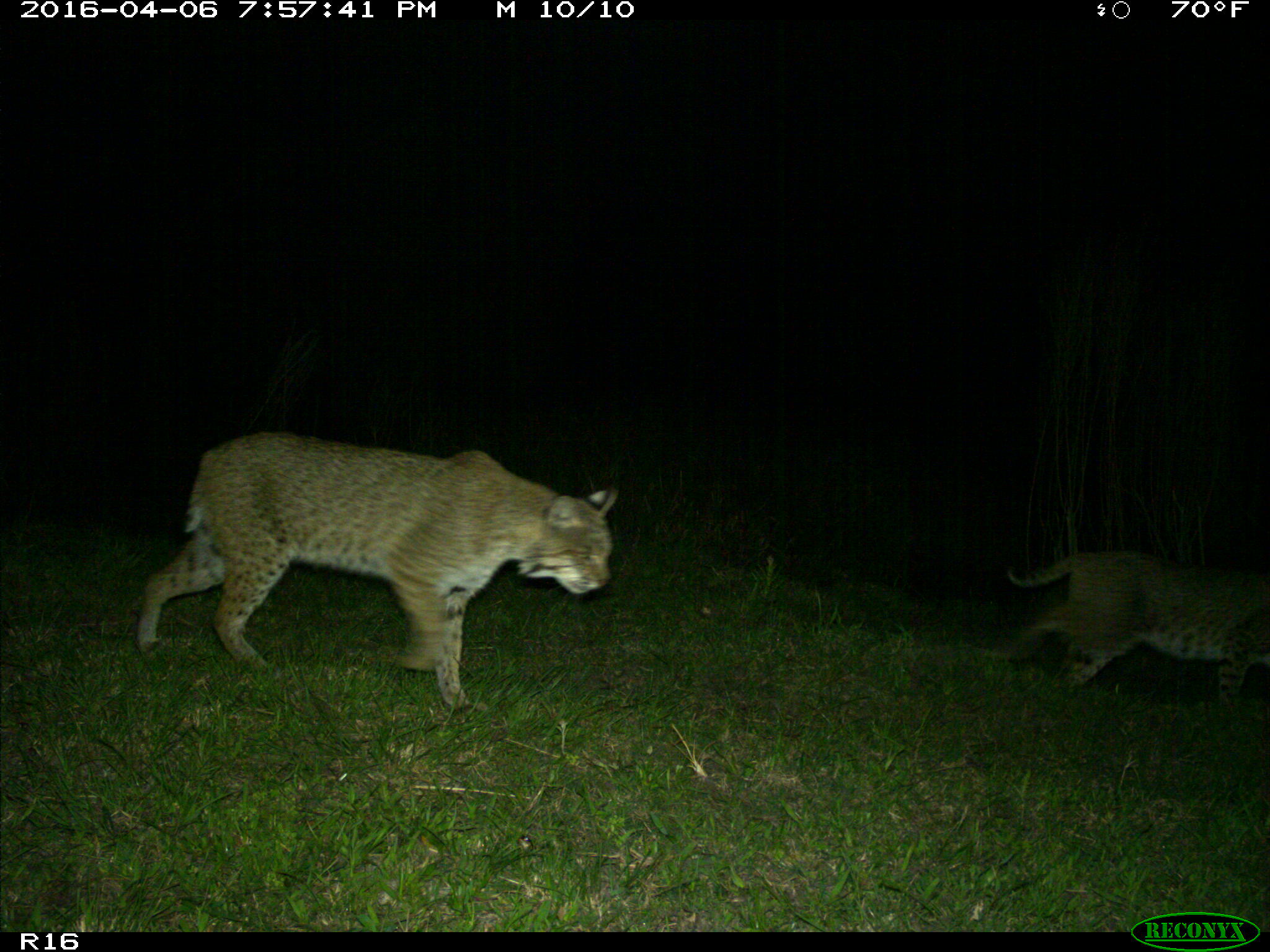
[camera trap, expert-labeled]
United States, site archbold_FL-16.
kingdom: Animalia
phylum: Chordata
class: Mammalia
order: Carnivora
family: Felidae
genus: Lynx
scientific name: Lynx rufus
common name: bobcat